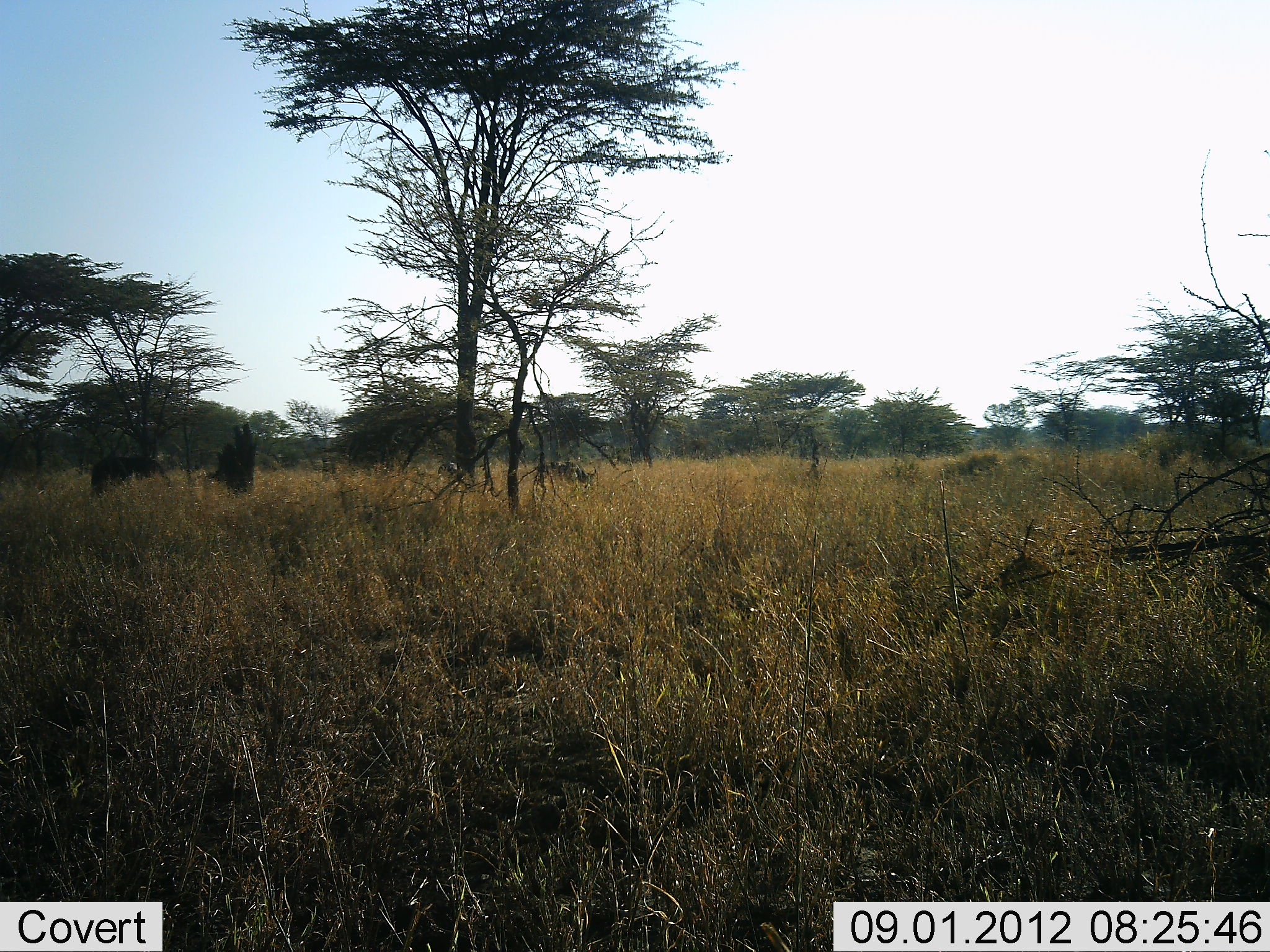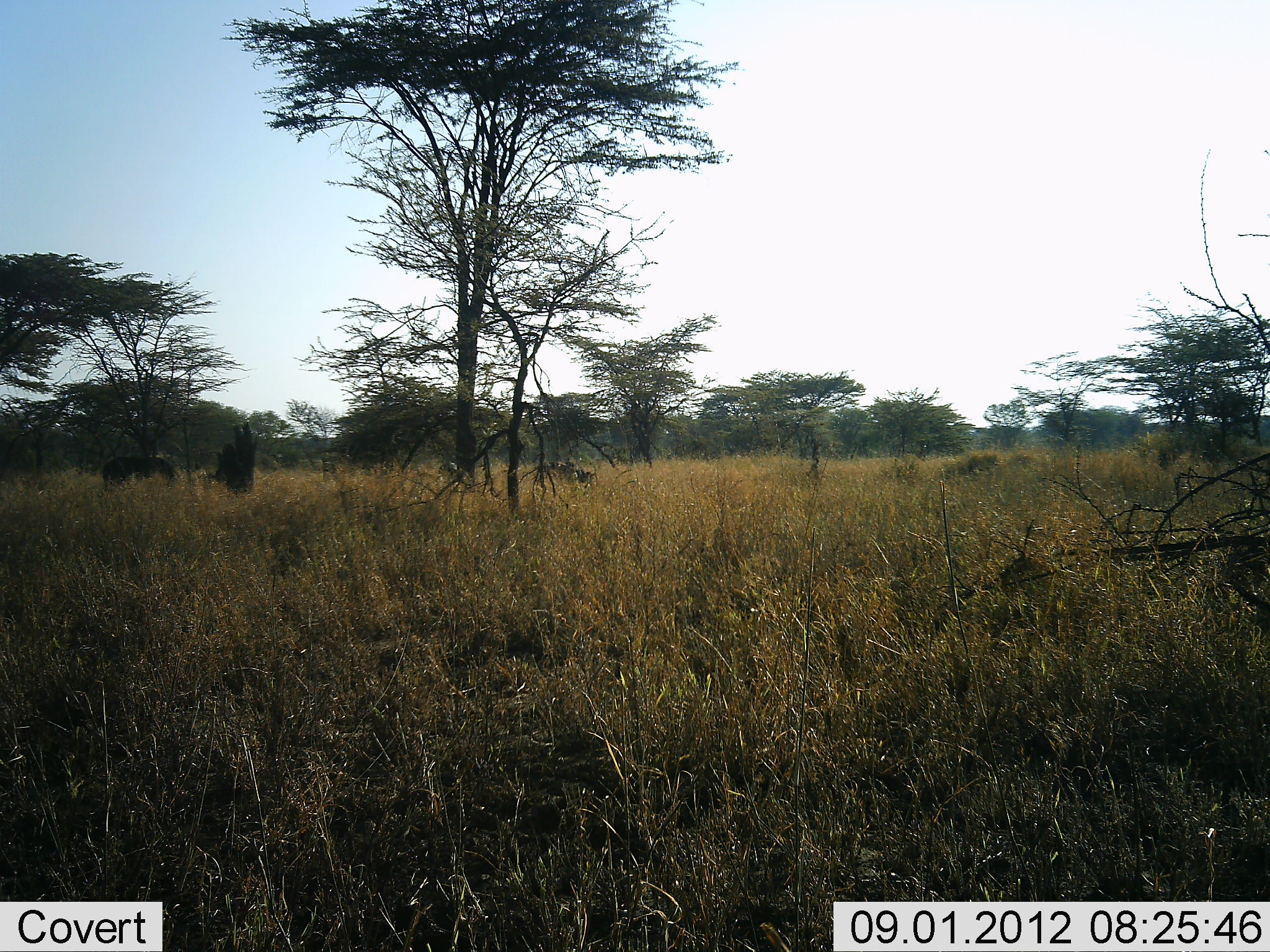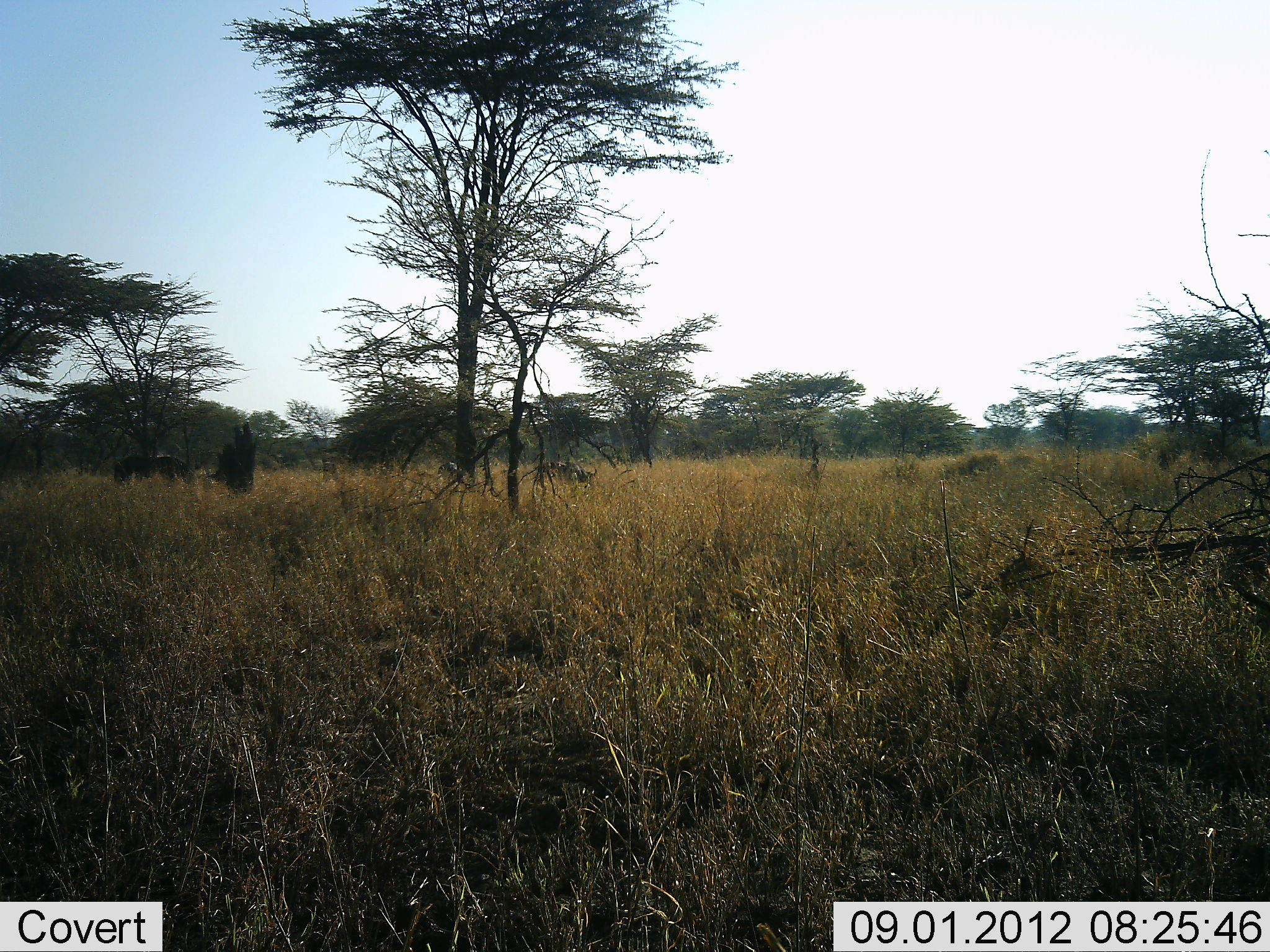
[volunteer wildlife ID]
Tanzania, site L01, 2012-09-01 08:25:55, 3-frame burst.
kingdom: Animalia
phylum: Chordata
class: Mammalia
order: Artiodactyla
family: Bovidae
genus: Syncerus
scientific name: Syncerus caffer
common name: cape buffalo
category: buffalo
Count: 1.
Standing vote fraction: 0%.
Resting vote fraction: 0%.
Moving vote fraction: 100%.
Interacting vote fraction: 0%.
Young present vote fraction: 0%.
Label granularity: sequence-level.